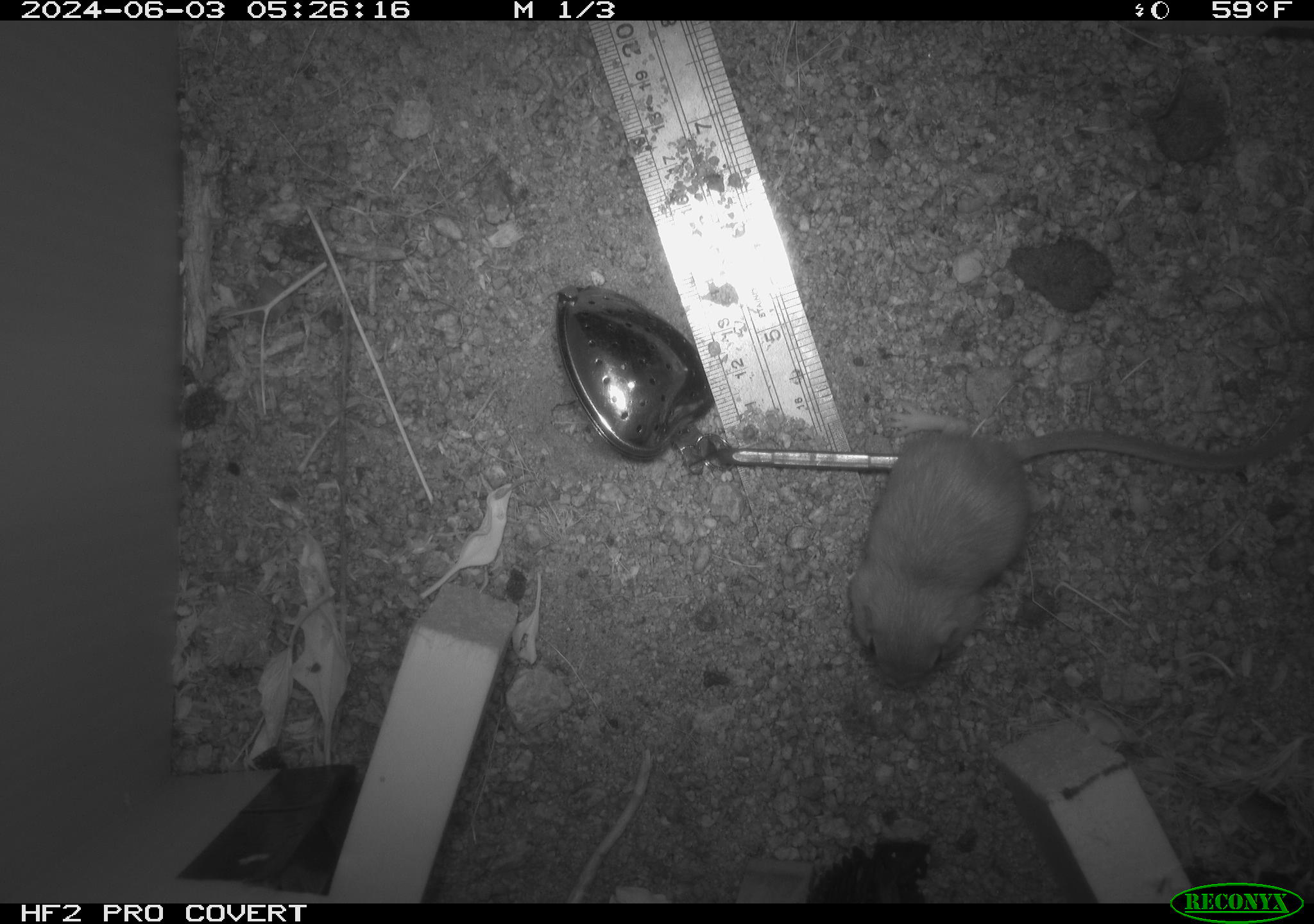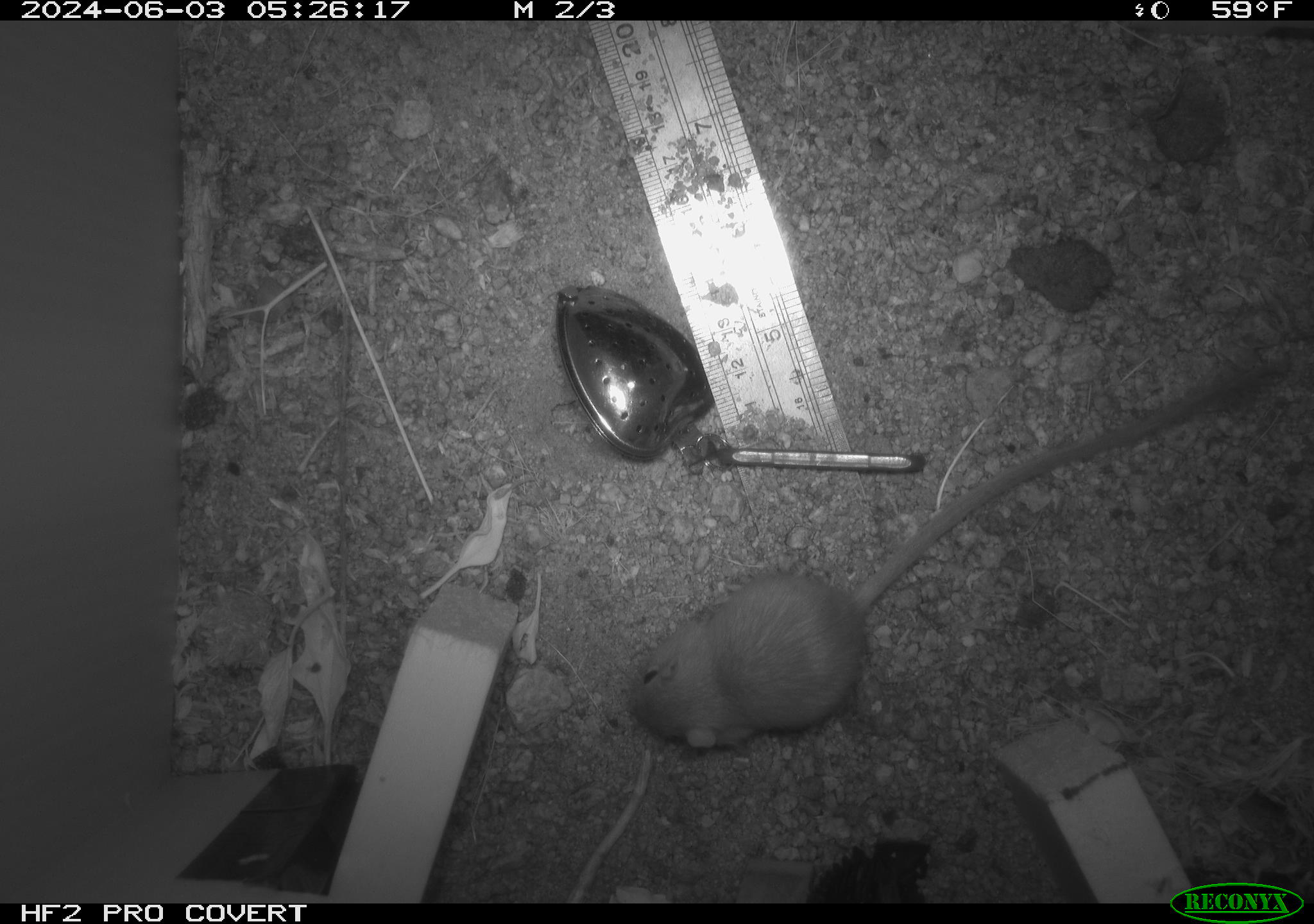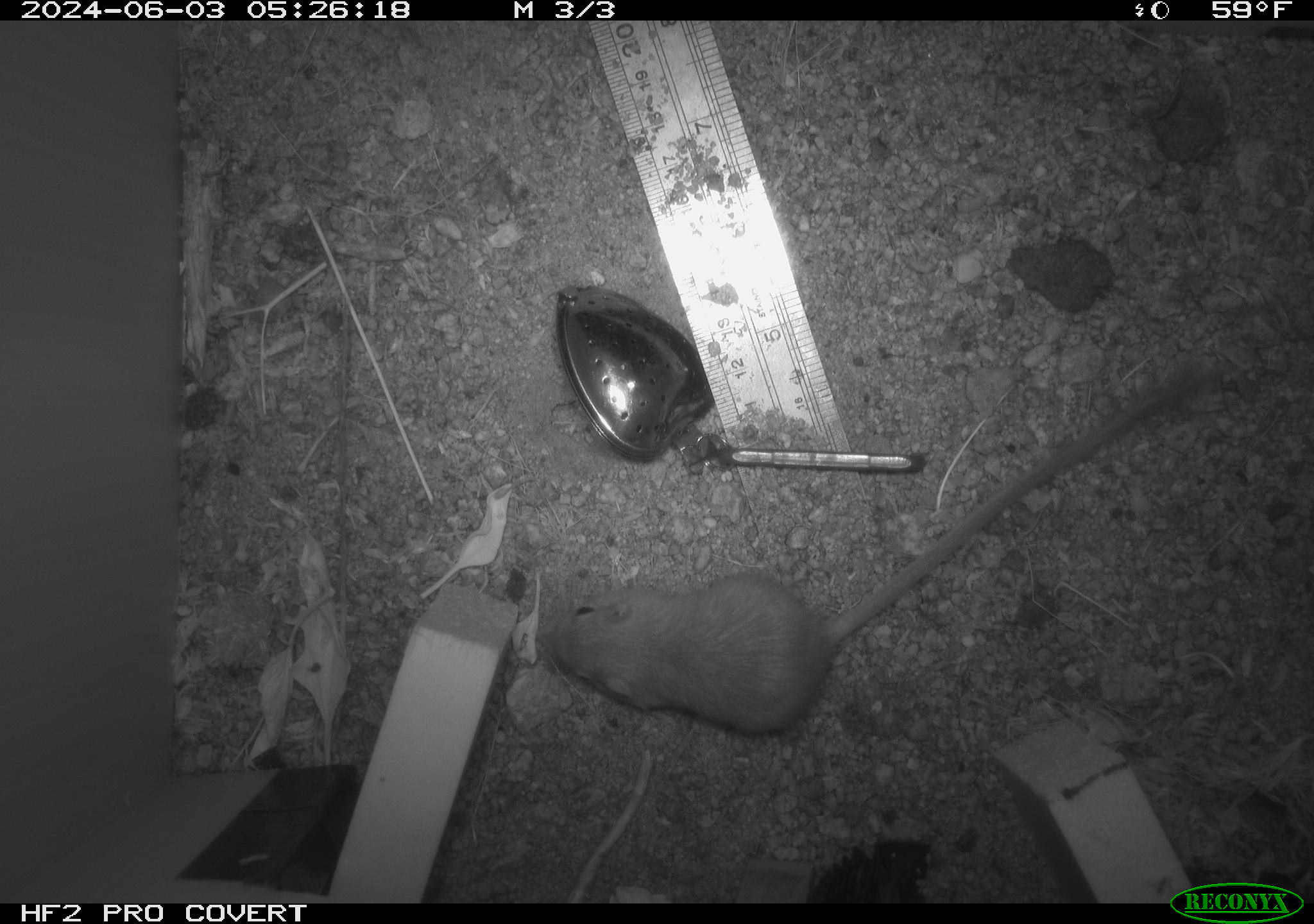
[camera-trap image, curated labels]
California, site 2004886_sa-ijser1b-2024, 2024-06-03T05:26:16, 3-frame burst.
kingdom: Animalia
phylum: Chordata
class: Mammalia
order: Rodentia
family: Heteromyidae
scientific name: Heteromyidae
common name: kangaroo rats and pocket mice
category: heteromyidae family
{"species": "heteromyidae family (kangaroo rats and pocket mice) (Heteromyidae)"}